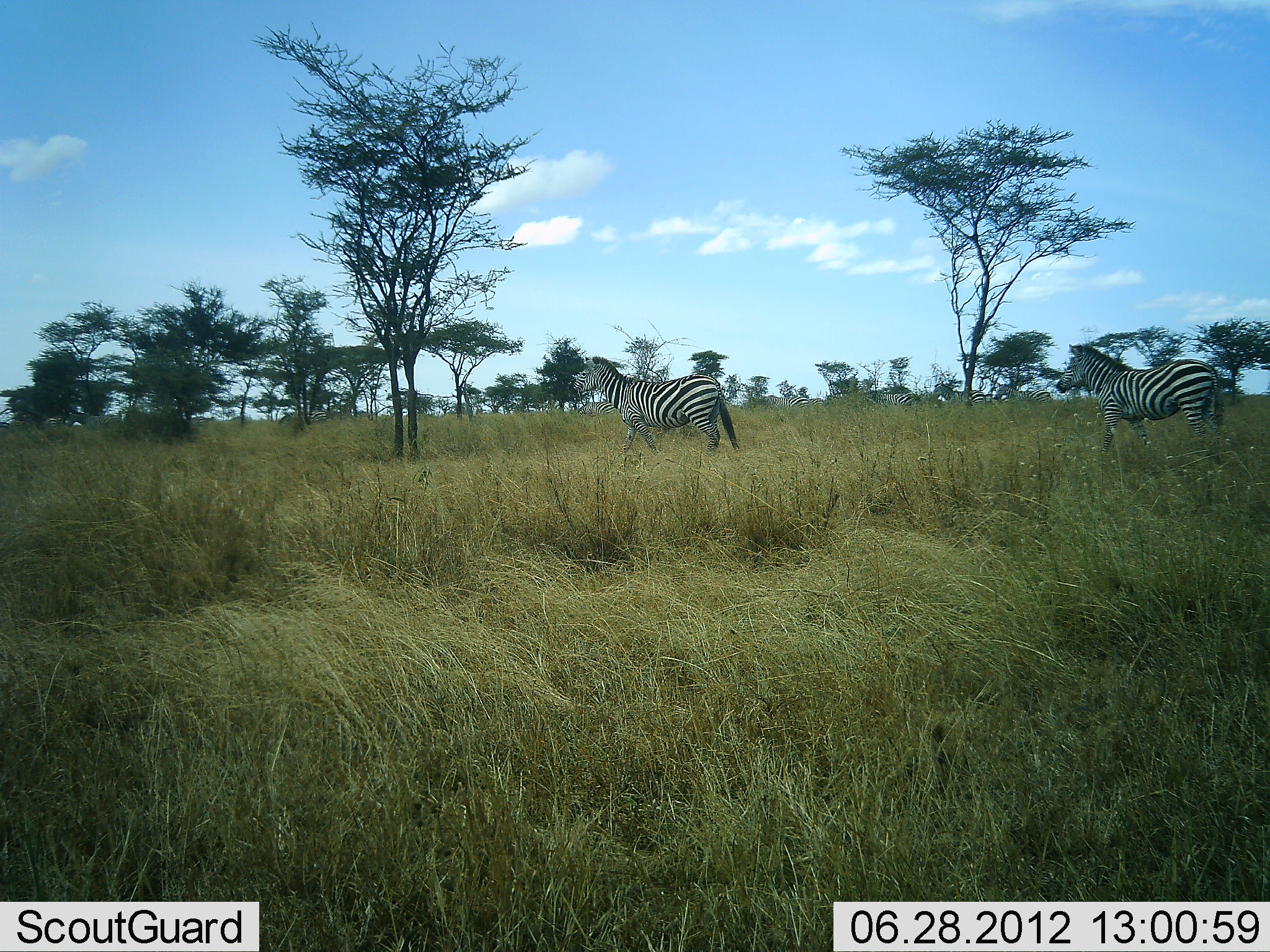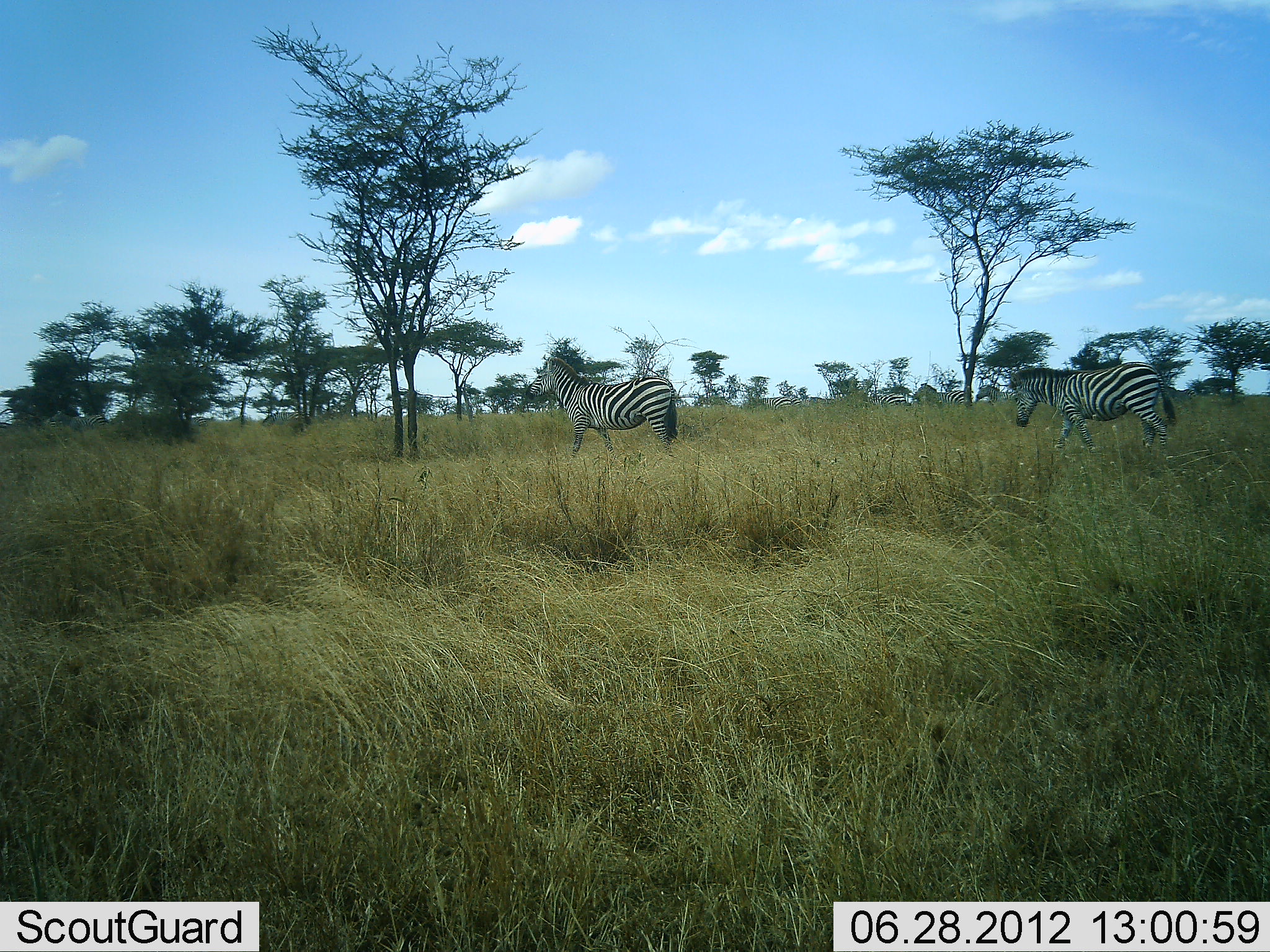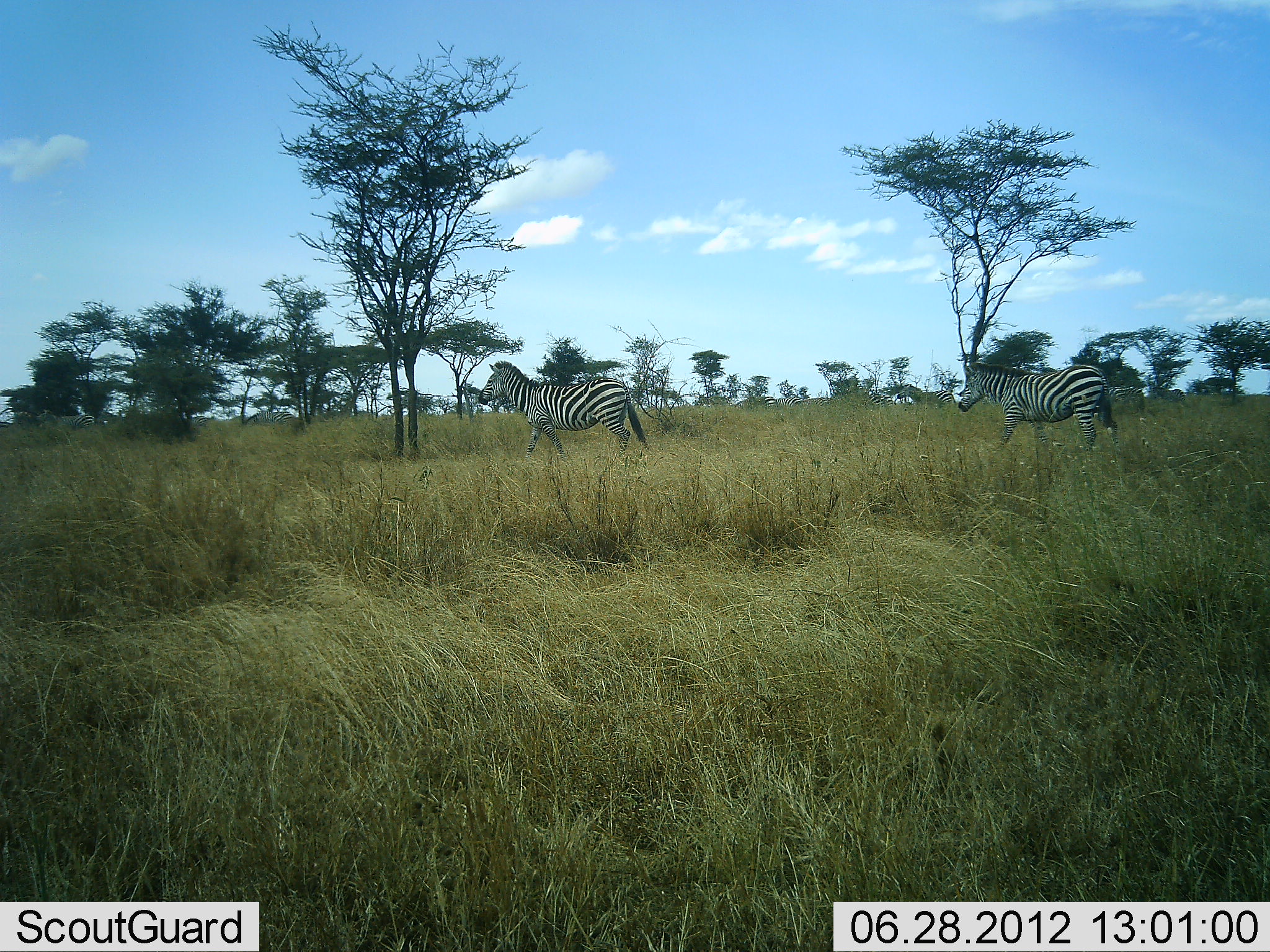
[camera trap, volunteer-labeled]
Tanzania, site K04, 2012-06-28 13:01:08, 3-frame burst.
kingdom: Animalia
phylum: Chordata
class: Mammalia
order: Perissodactyla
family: Equidae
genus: Equus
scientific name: Equus quagga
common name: plains zebra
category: zebra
Zebra (plains zebra) (Equus quagga), count 7. Behavior (volunteer vote fractions): standing 20%, resting 10%, moving 90%, interacting 0%. Young present (vote fraction): 0%. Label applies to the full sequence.